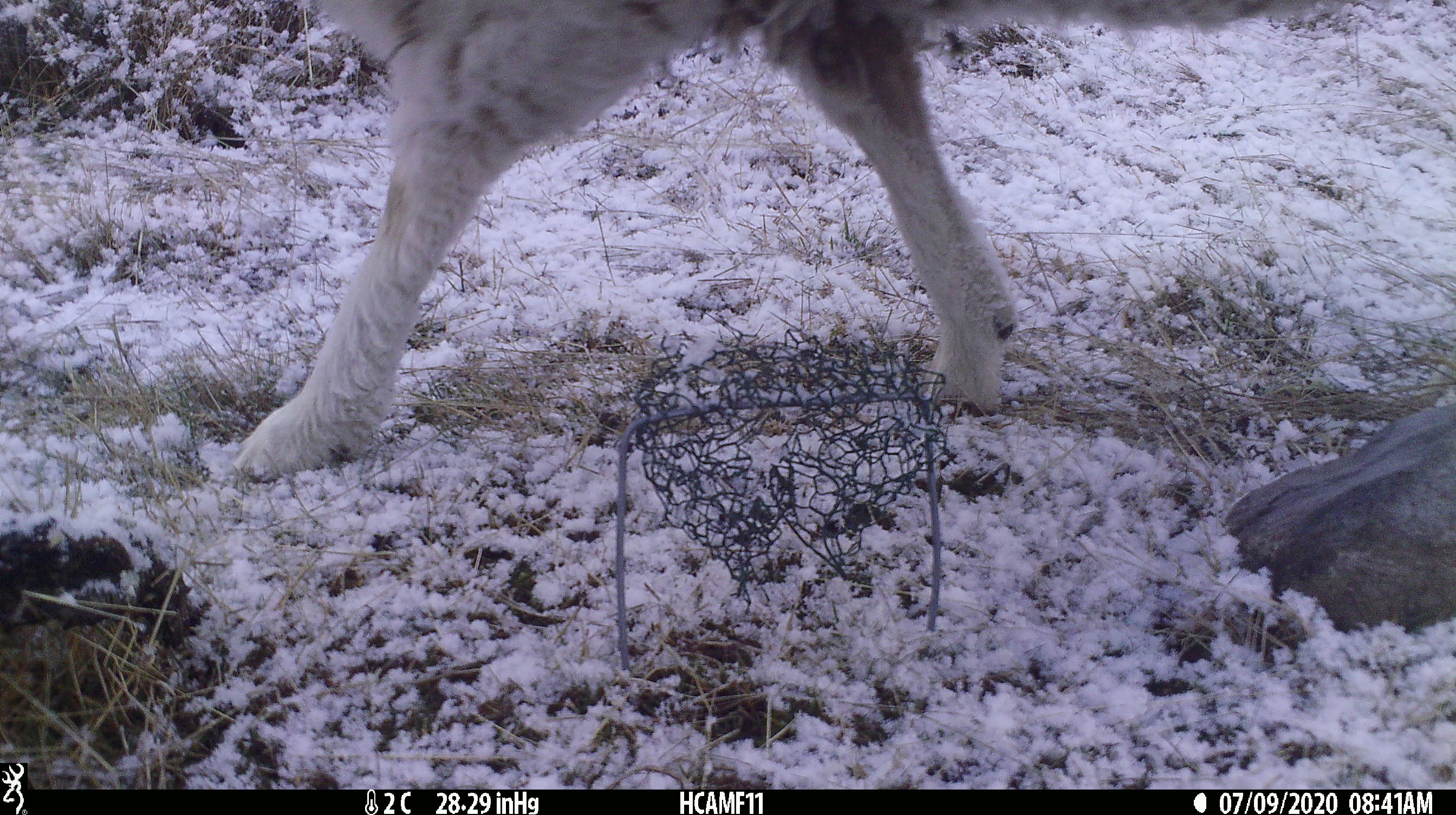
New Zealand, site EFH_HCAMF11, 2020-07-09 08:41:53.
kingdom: Animalia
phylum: Chordata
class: Mammalia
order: Artiodactyla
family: Bovidae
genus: Ovis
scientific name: Ovis aries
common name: domestic sheep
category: sheep